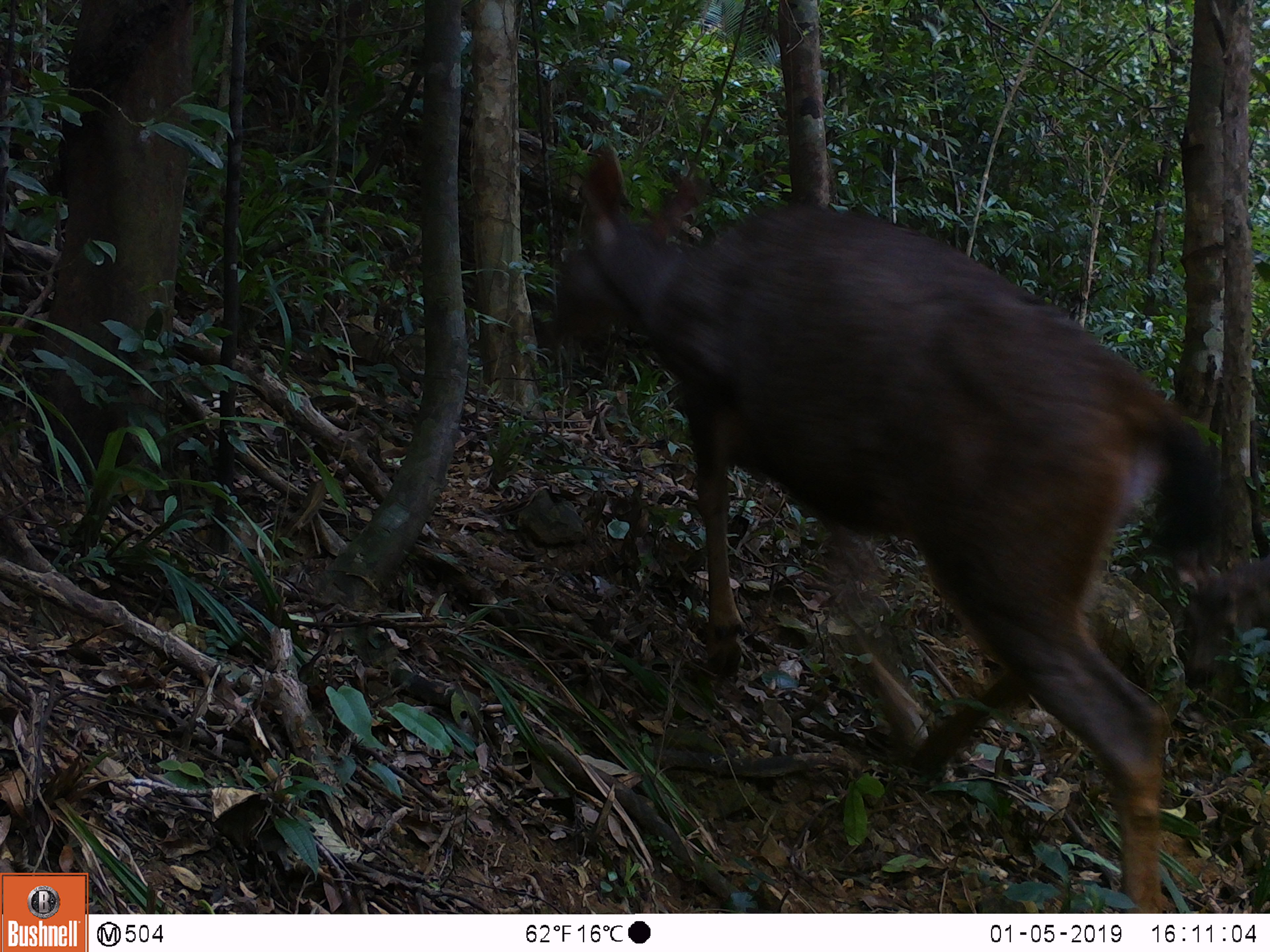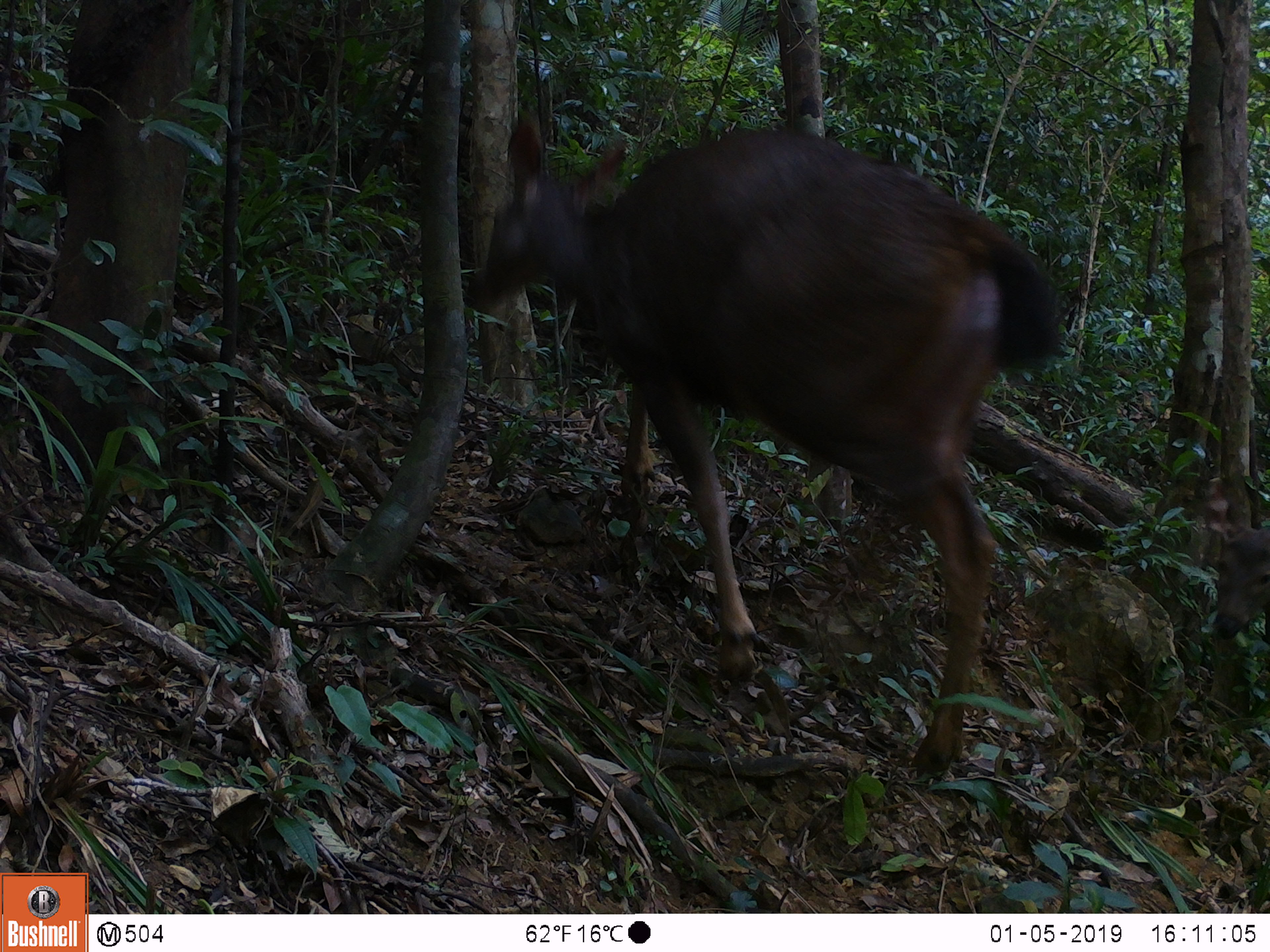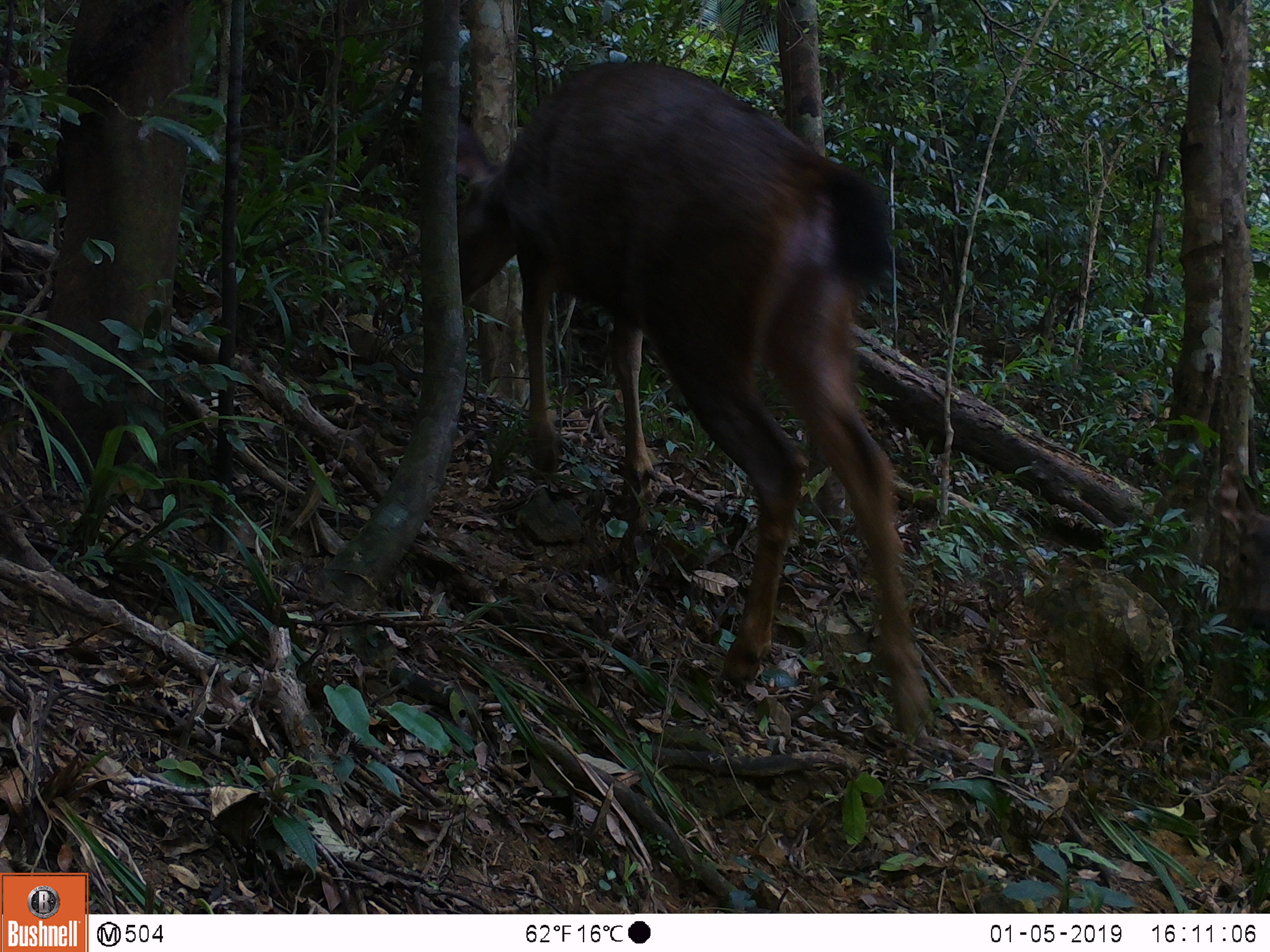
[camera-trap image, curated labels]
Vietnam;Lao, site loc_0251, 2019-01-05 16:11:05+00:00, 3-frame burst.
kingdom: Animalia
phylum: Chordata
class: Mammalia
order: Artiodactyla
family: Cervidae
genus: Rusa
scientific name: Rusa unicolor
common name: sambar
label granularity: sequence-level